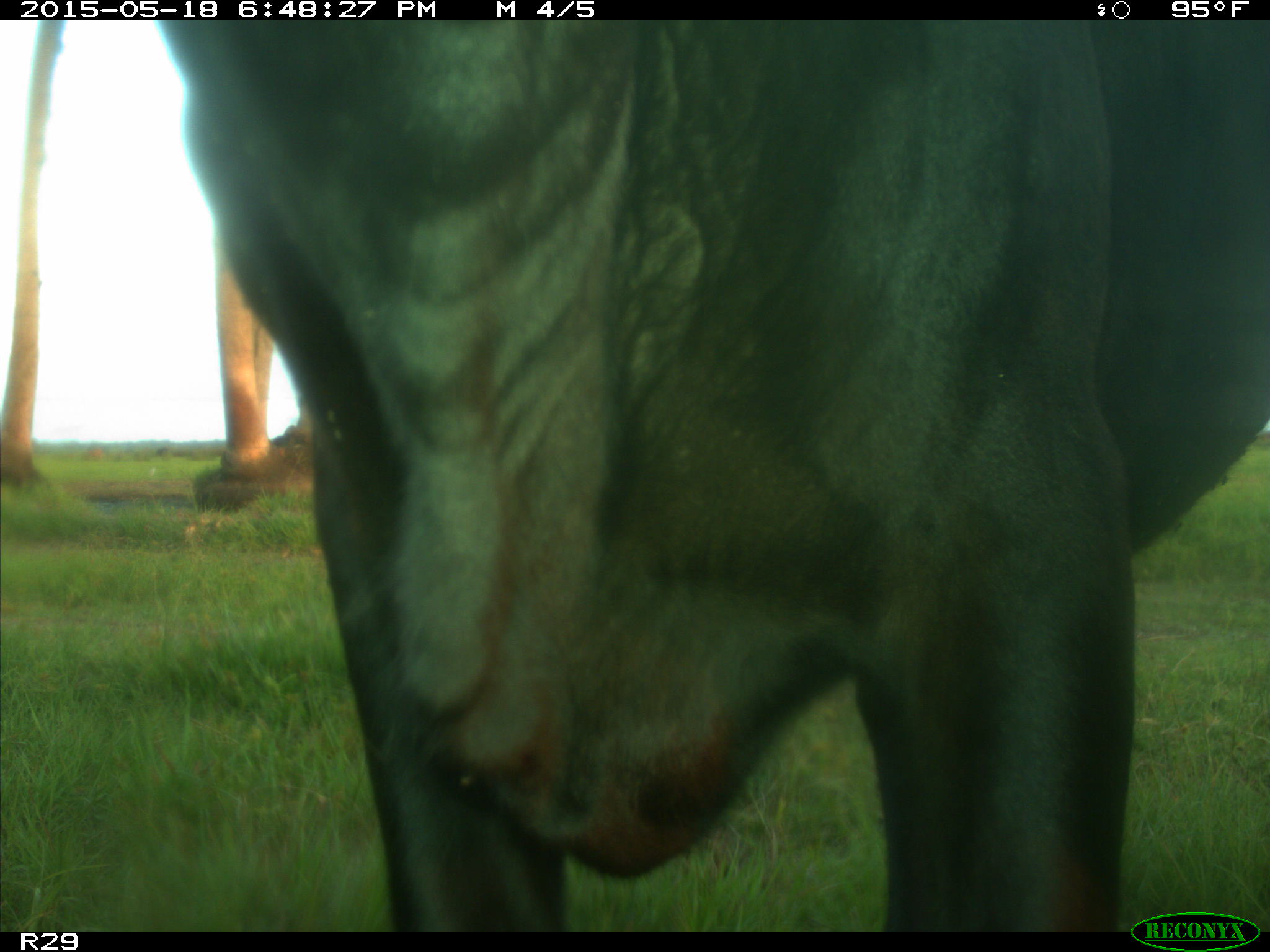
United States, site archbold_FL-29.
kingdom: Animalia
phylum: Chordata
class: Mammalia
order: Artiodactyla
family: Bovidae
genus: Bos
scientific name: Bos taurus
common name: domestic cow